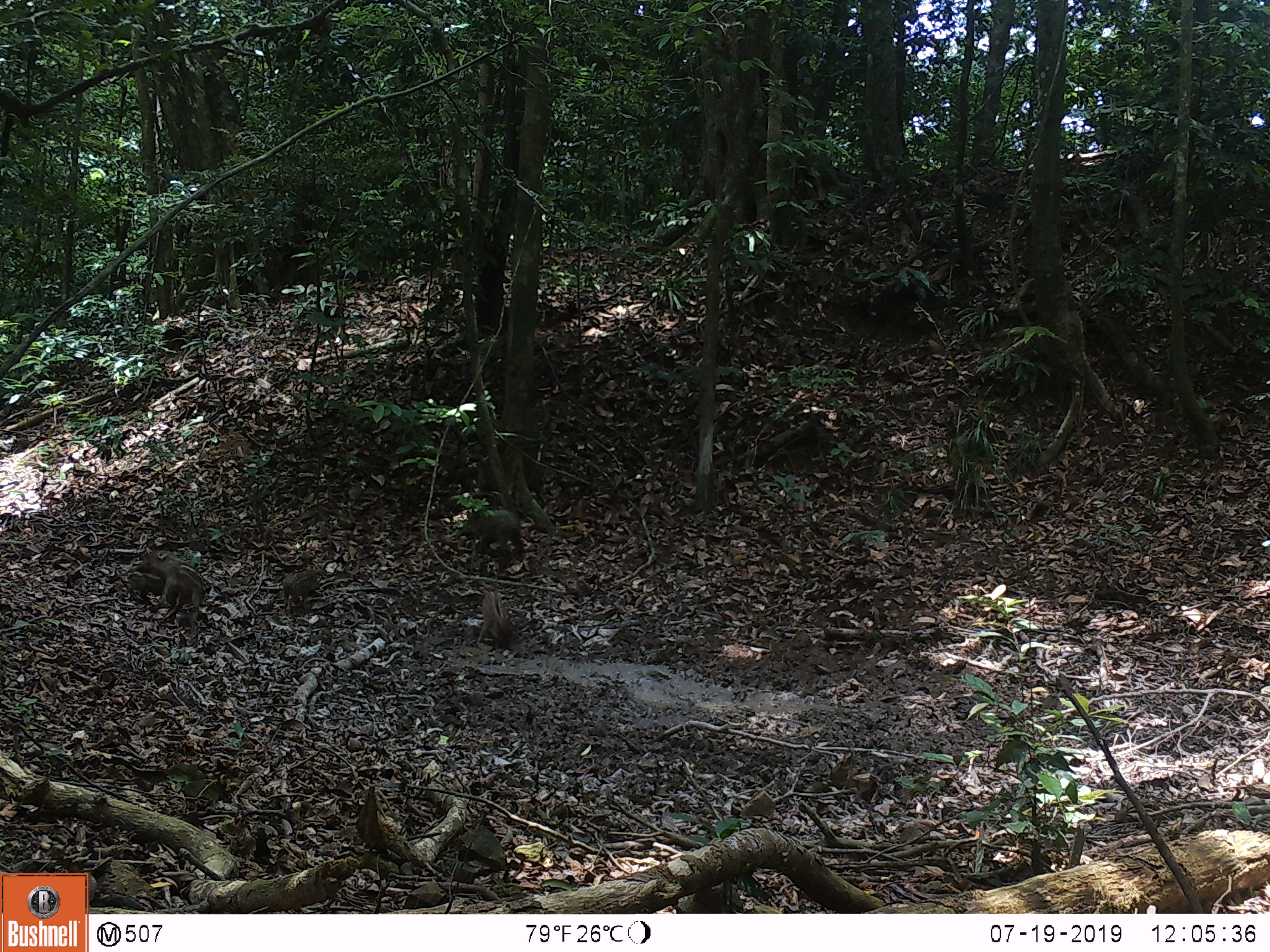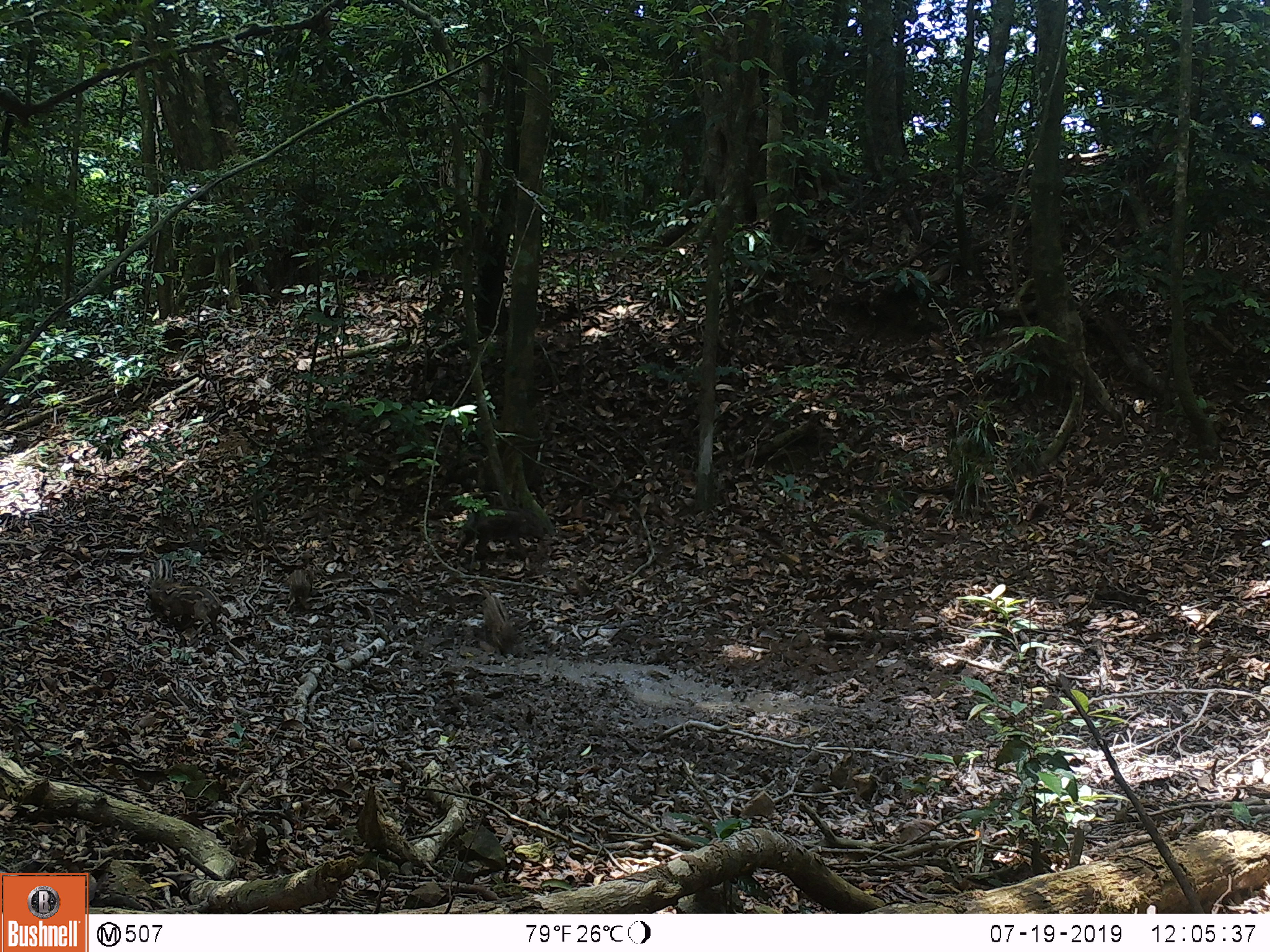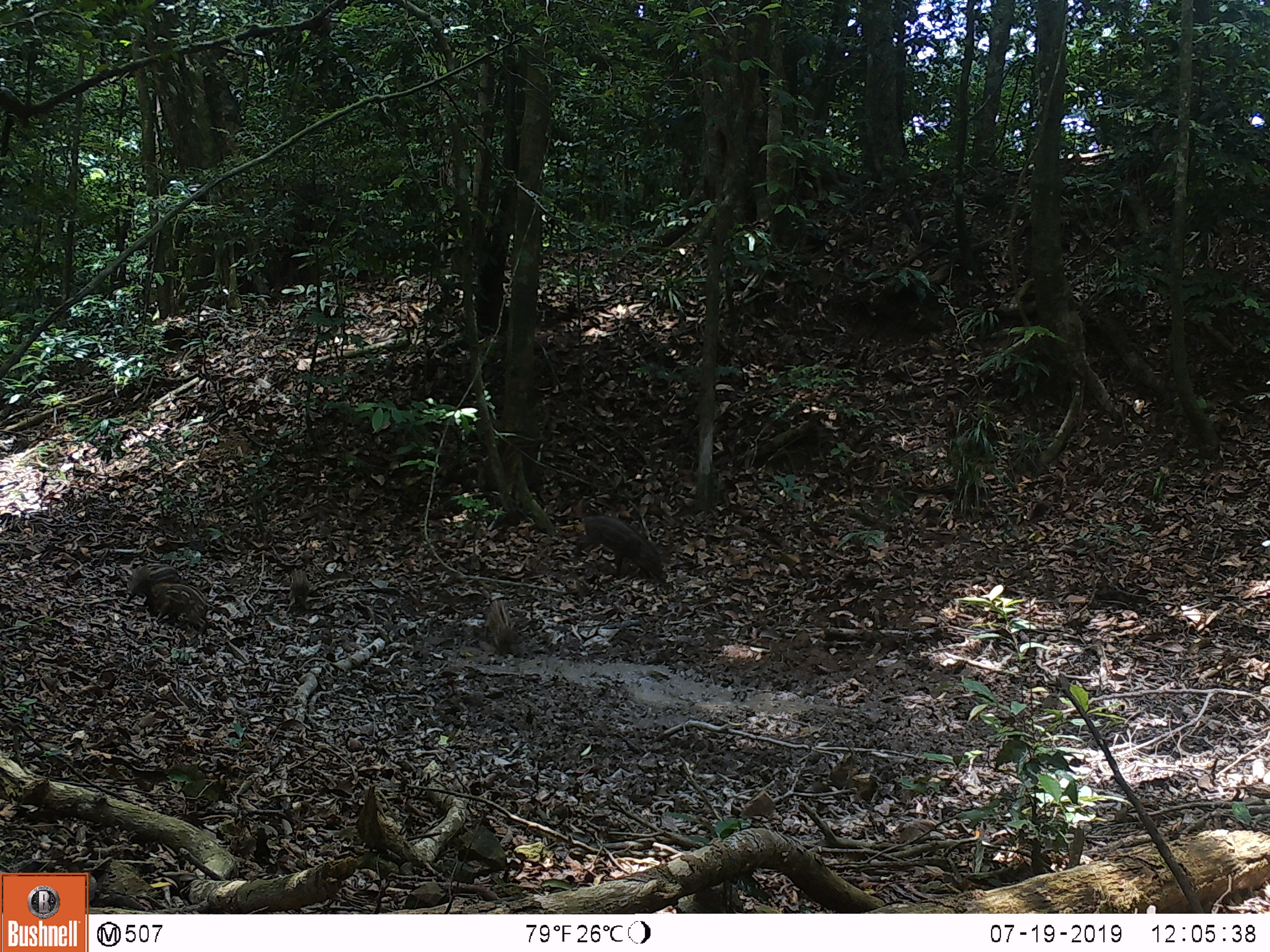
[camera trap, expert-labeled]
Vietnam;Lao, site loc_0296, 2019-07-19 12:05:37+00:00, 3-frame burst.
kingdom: Animalia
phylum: Chordata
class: Mammalia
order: Artiodactyla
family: Suidae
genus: Sus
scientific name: Sus scrofa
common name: eurasian wild pig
Eurasian wild pig (Sus scrofa). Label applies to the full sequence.